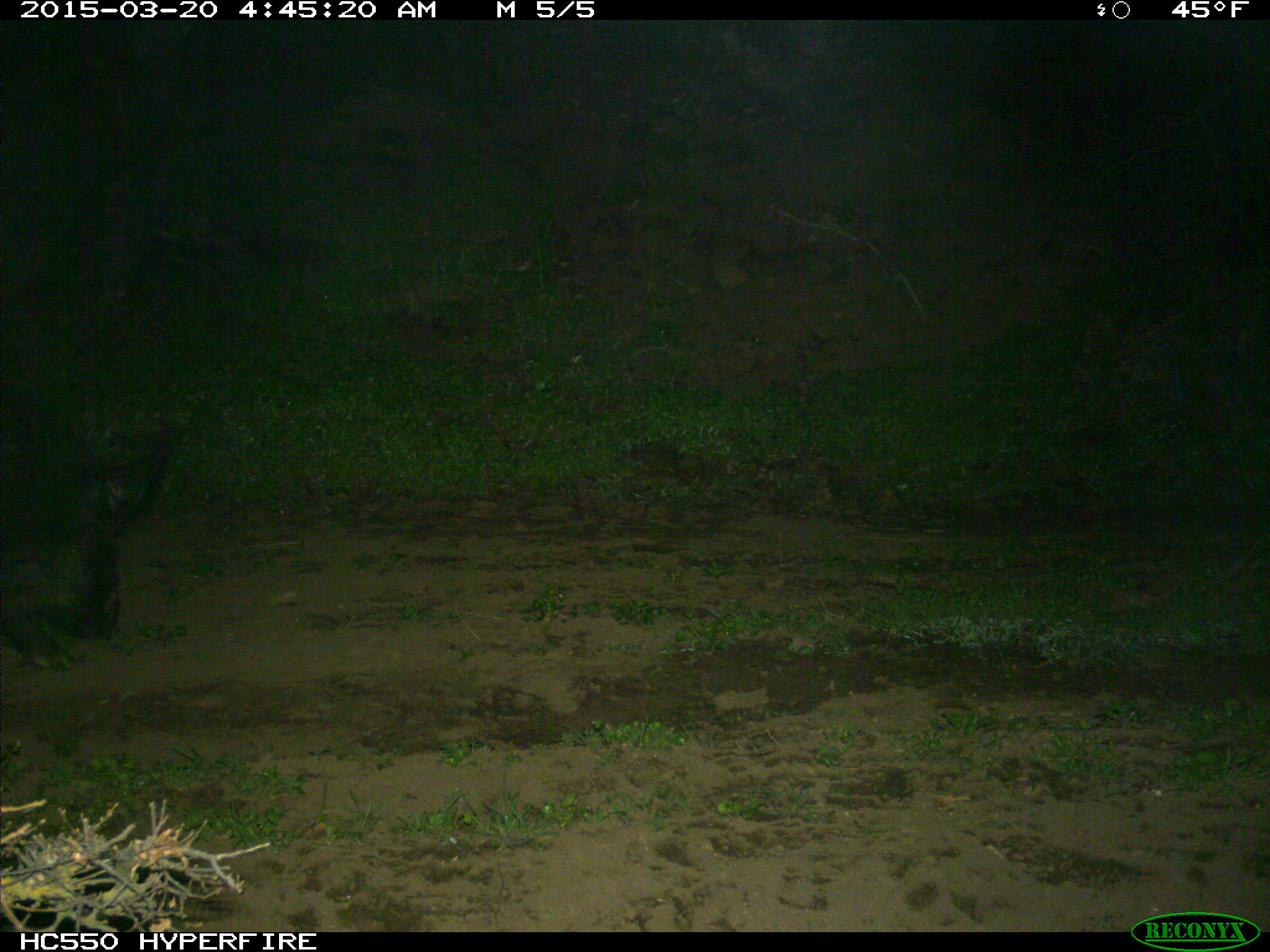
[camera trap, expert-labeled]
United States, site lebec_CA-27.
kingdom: Animalia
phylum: Chordata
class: Mammalia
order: Artiodactyla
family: Suidae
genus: Sus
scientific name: Sus scrofa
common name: wild boar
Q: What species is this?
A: Sus scrofa (wild boar).